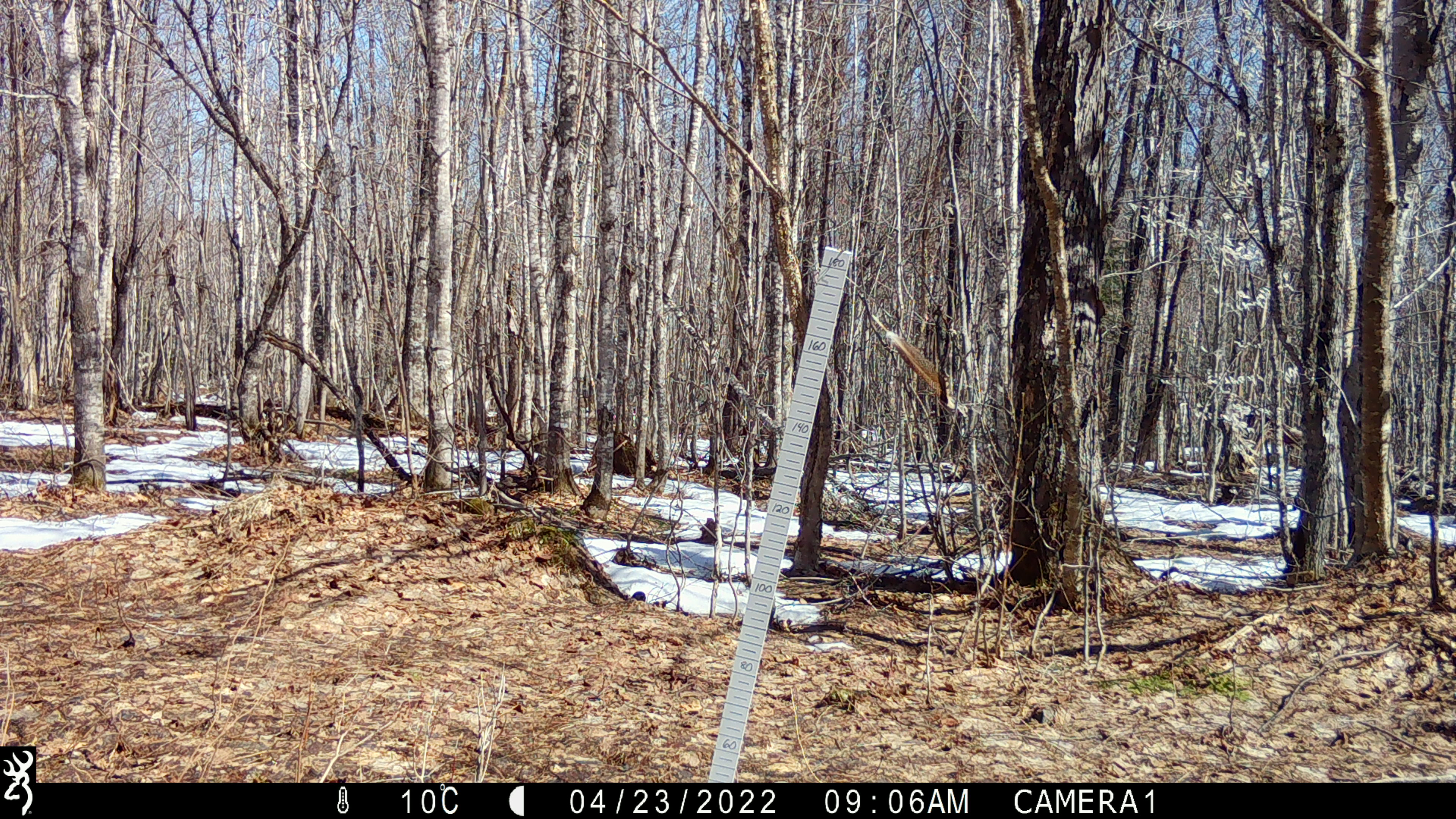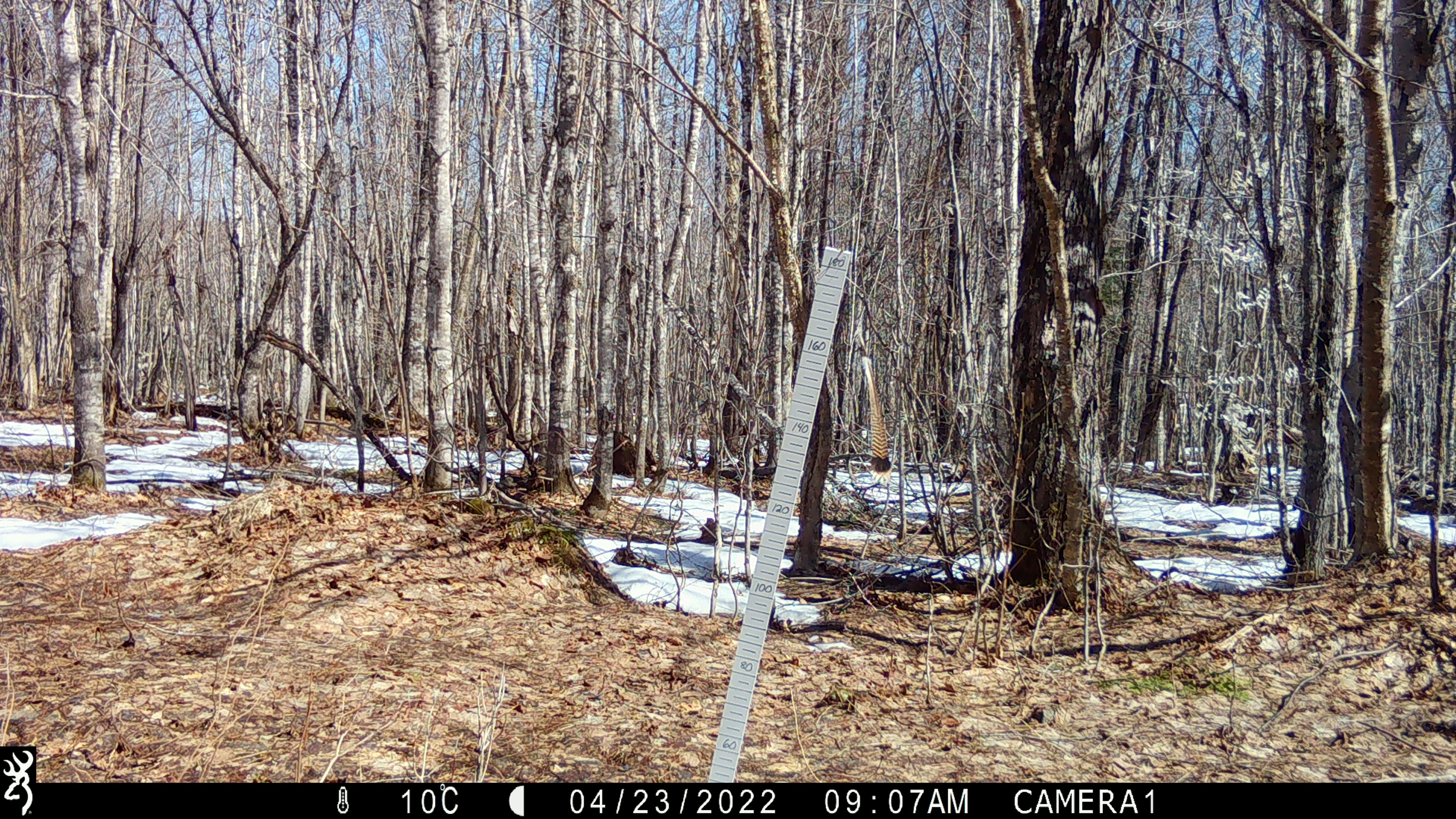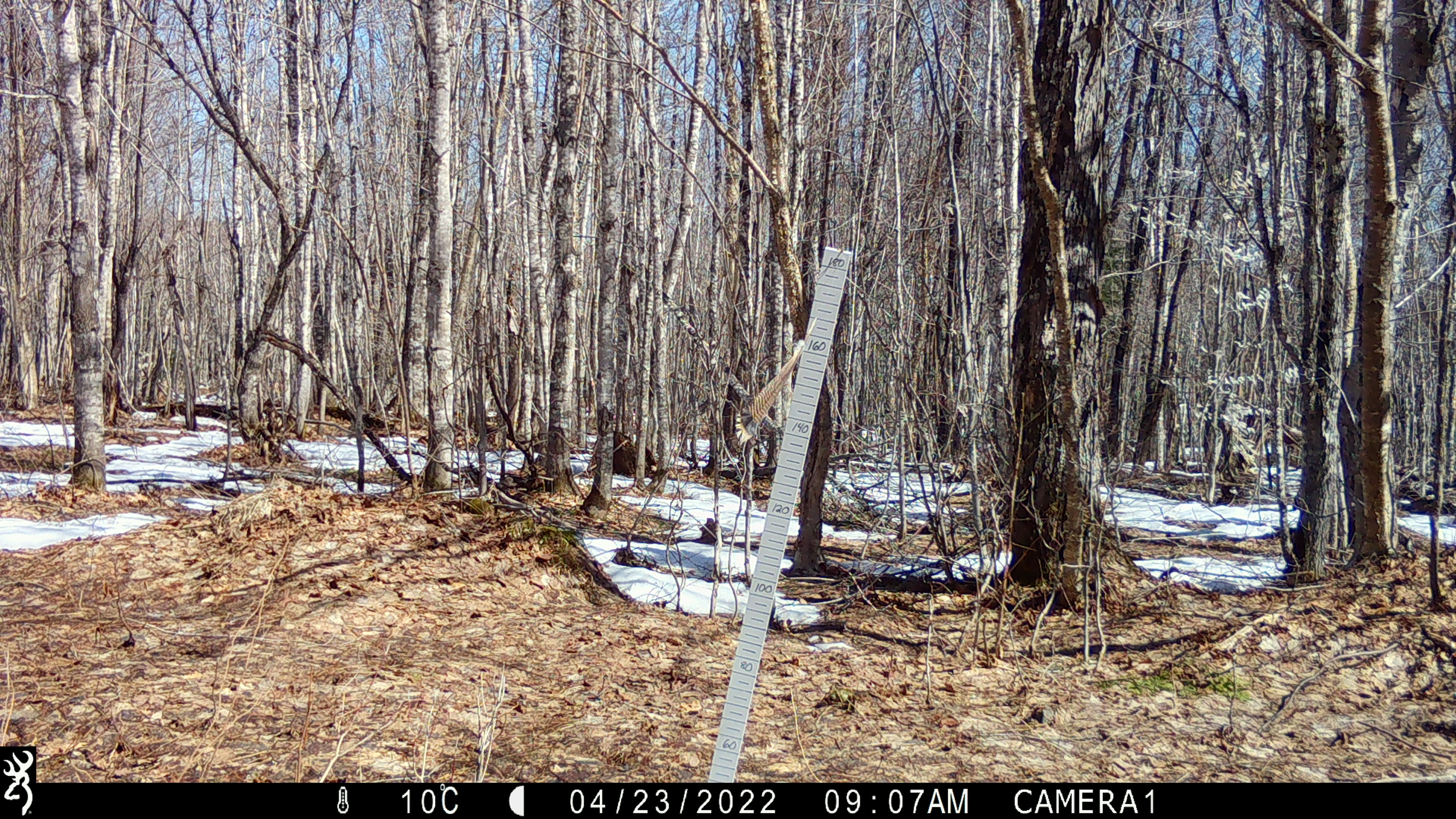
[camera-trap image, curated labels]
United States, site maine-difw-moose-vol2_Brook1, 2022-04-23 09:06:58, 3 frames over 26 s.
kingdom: Animalia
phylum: Chordata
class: Aves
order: Passeriformes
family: Turdidae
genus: Turdus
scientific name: Turdus migratorius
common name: american robin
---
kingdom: Animalia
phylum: Chordata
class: Aves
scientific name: Aves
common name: bird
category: bird sp.